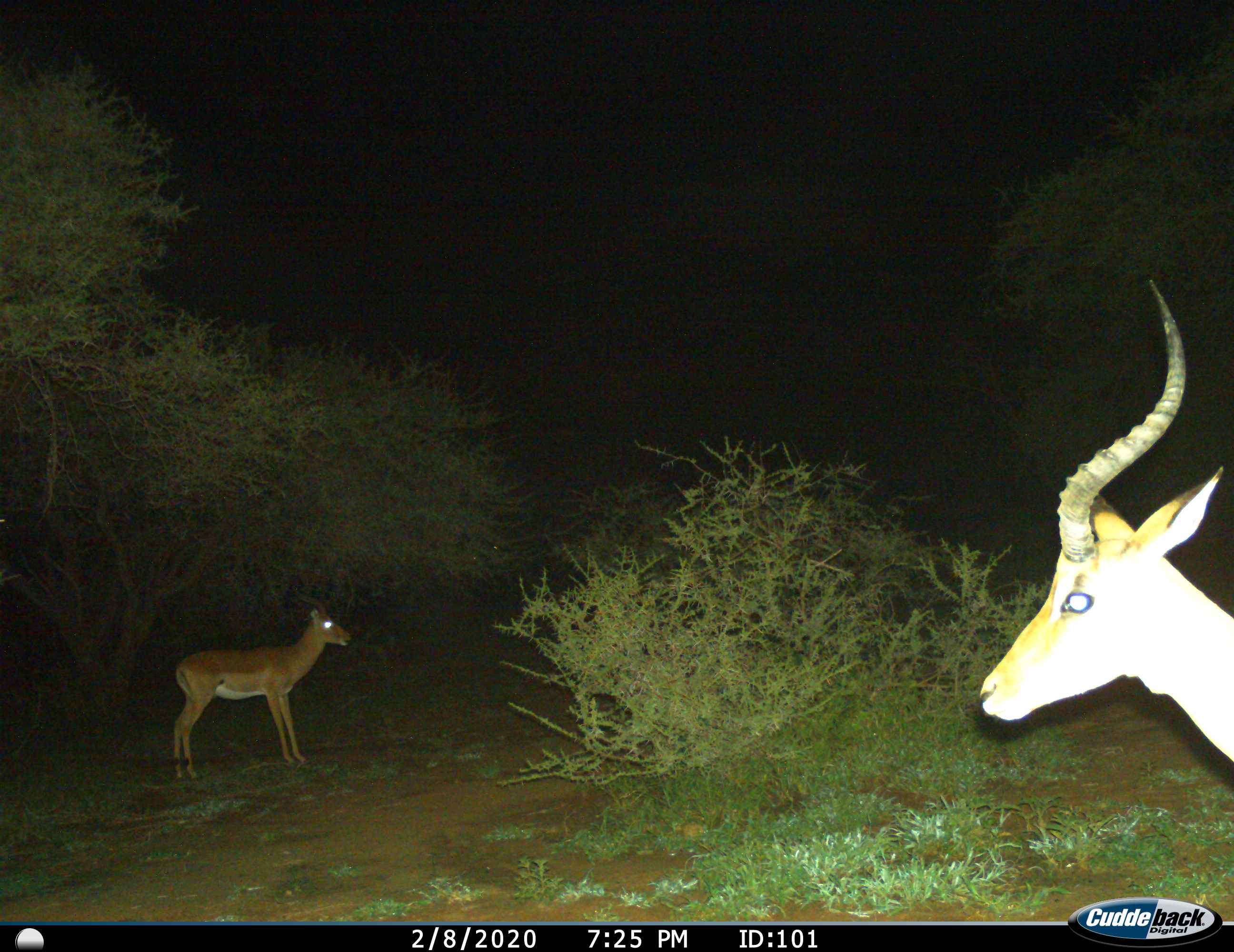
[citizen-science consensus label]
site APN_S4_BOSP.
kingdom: Animalia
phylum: Chordata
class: Mammalia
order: Artiodactyla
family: Bovidae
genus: Aepyceros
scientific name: Aepyceros melampus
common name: impala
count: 2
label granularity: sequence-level